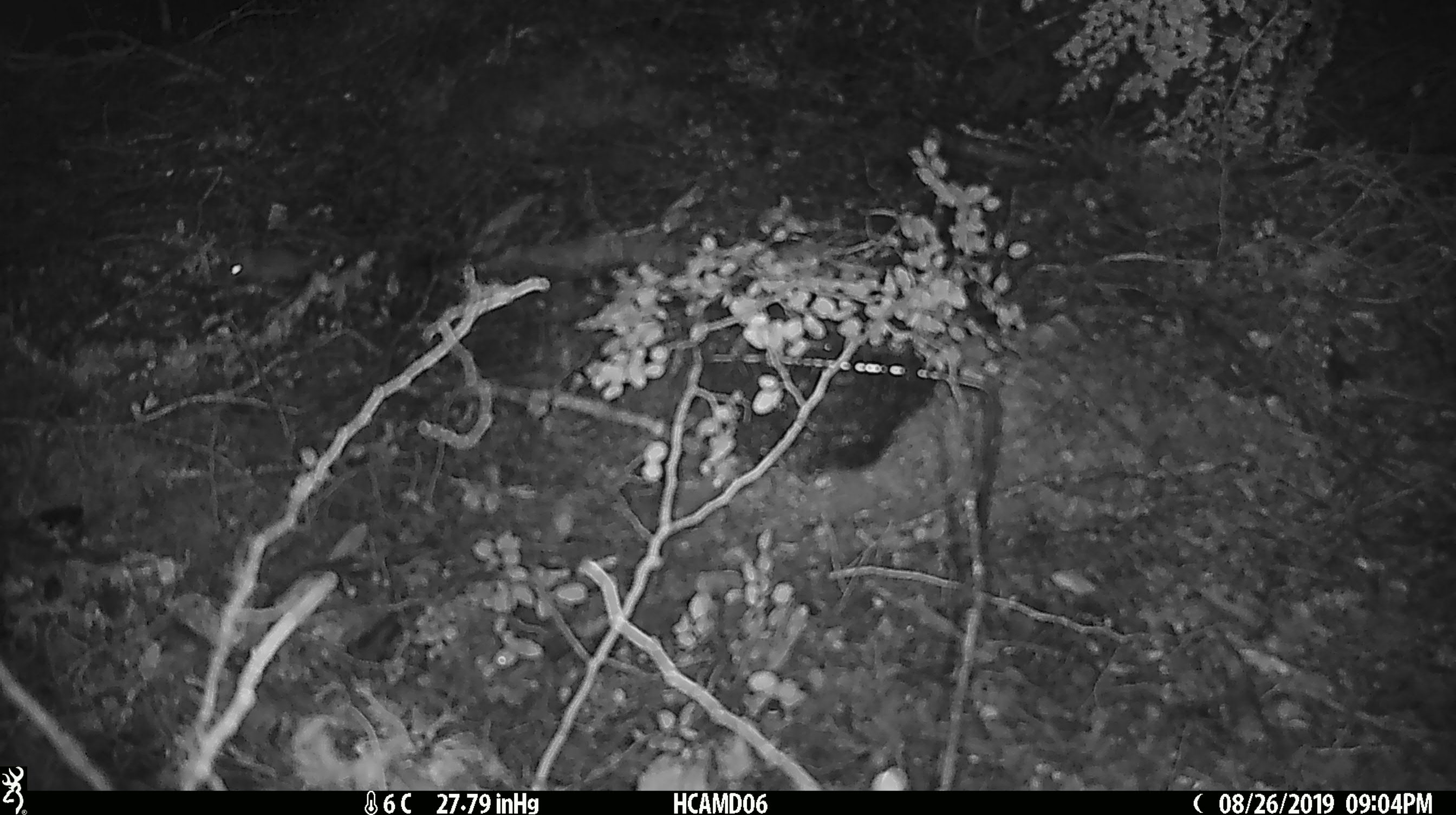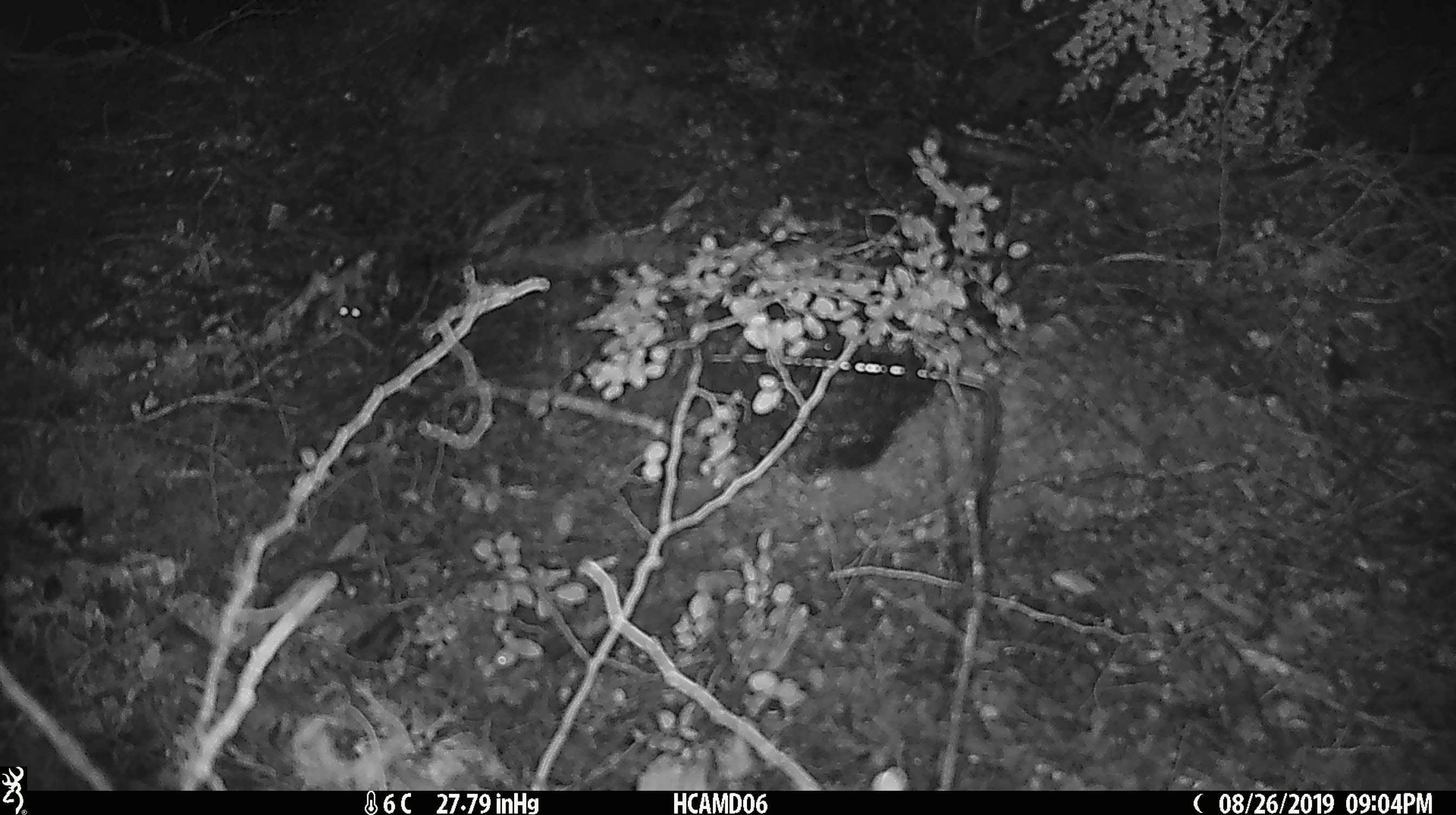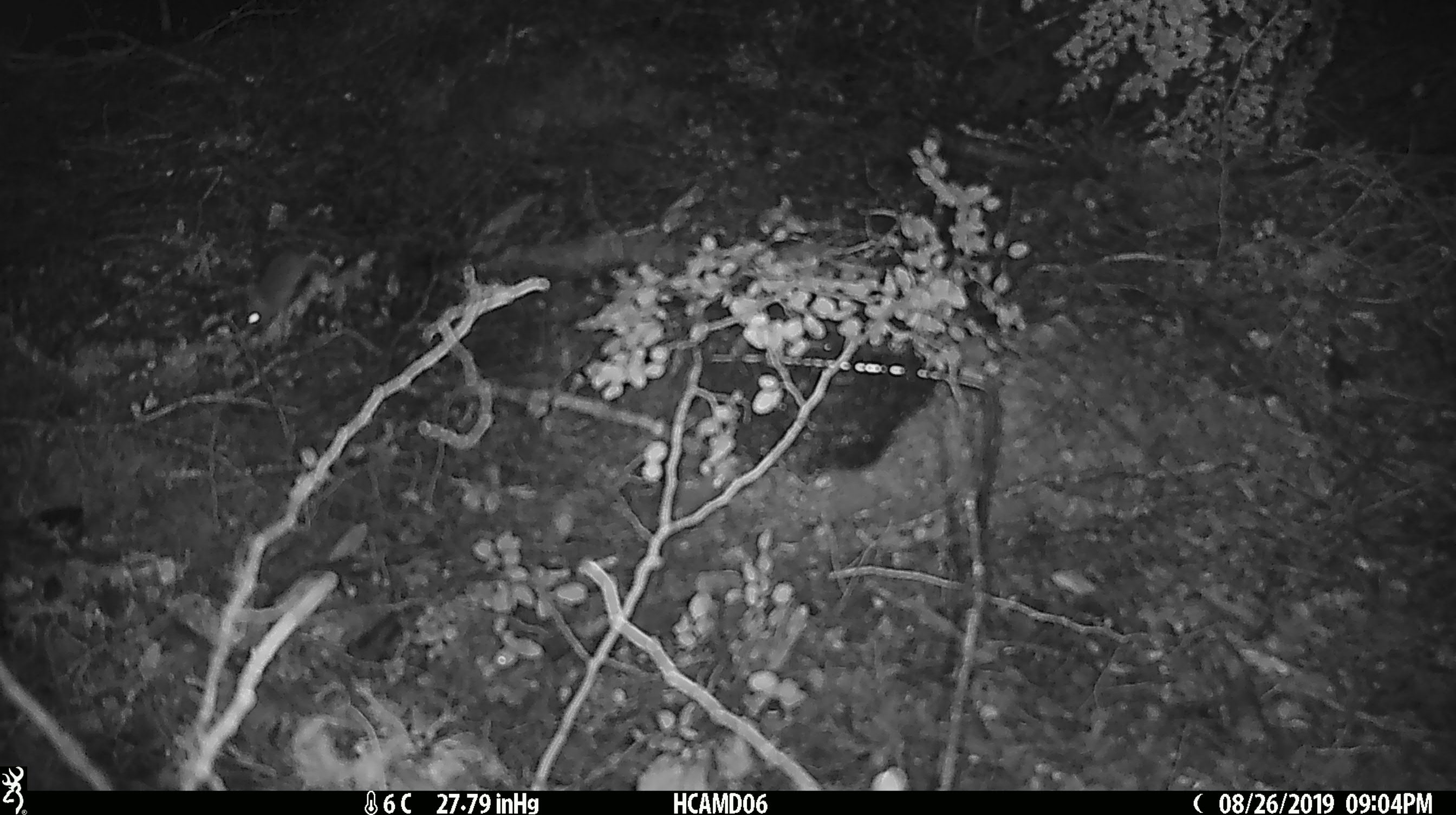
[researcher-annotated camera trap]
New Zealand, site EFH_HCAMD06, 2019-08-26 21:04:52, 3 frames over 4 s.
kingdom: Animalia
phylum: Chordata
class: Mammalia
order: Rodentia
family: Muridae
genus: Mus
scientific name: Mus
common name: mouse